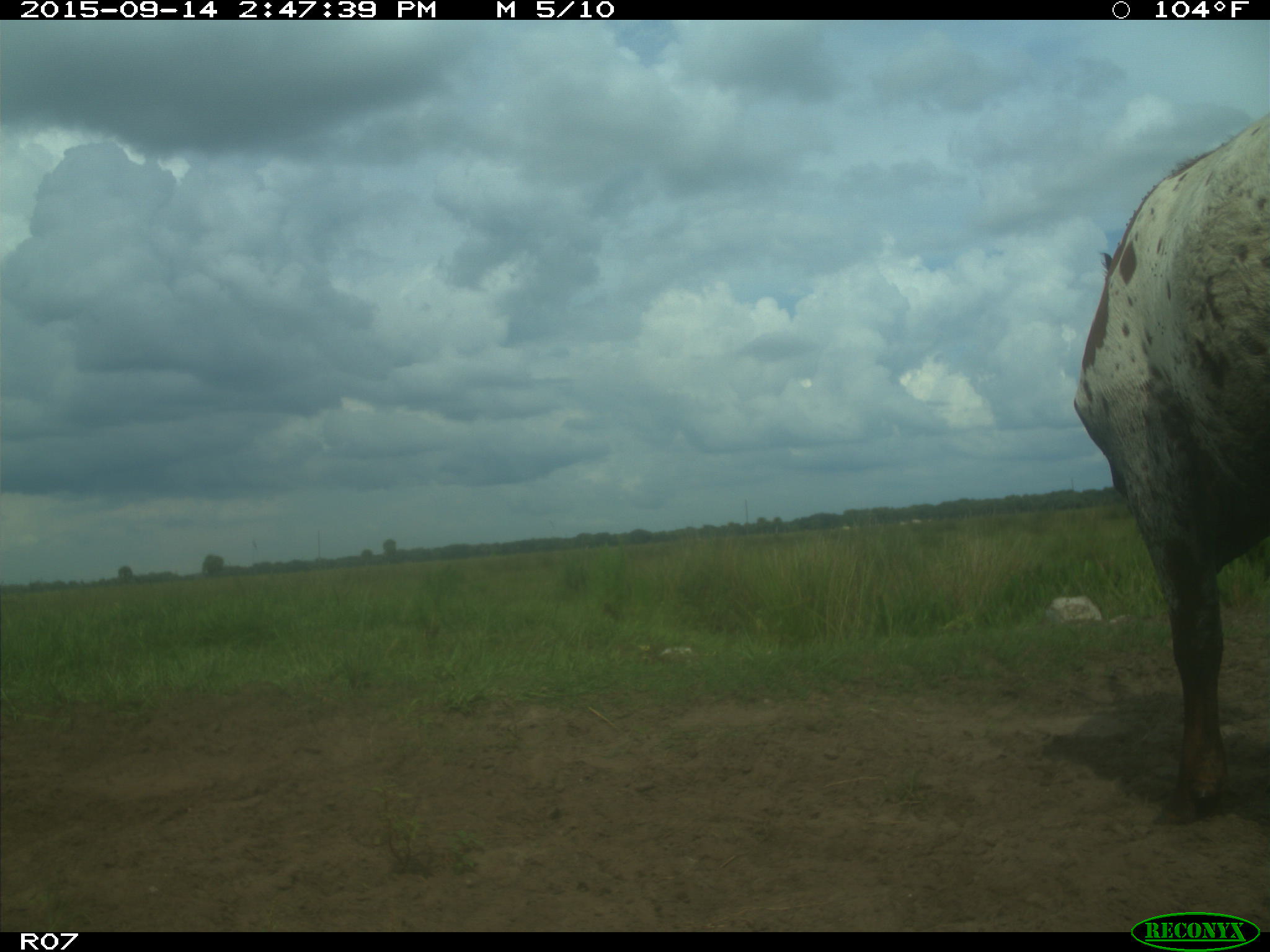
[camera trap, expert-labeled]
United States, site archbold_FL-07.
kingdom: Animalia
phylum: Chordata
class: Mammalia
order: Artiodactyla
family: Bovidae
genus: Bos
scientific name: Bos taurus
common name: domestic cow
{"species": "Bos taurus (domestic cow)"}